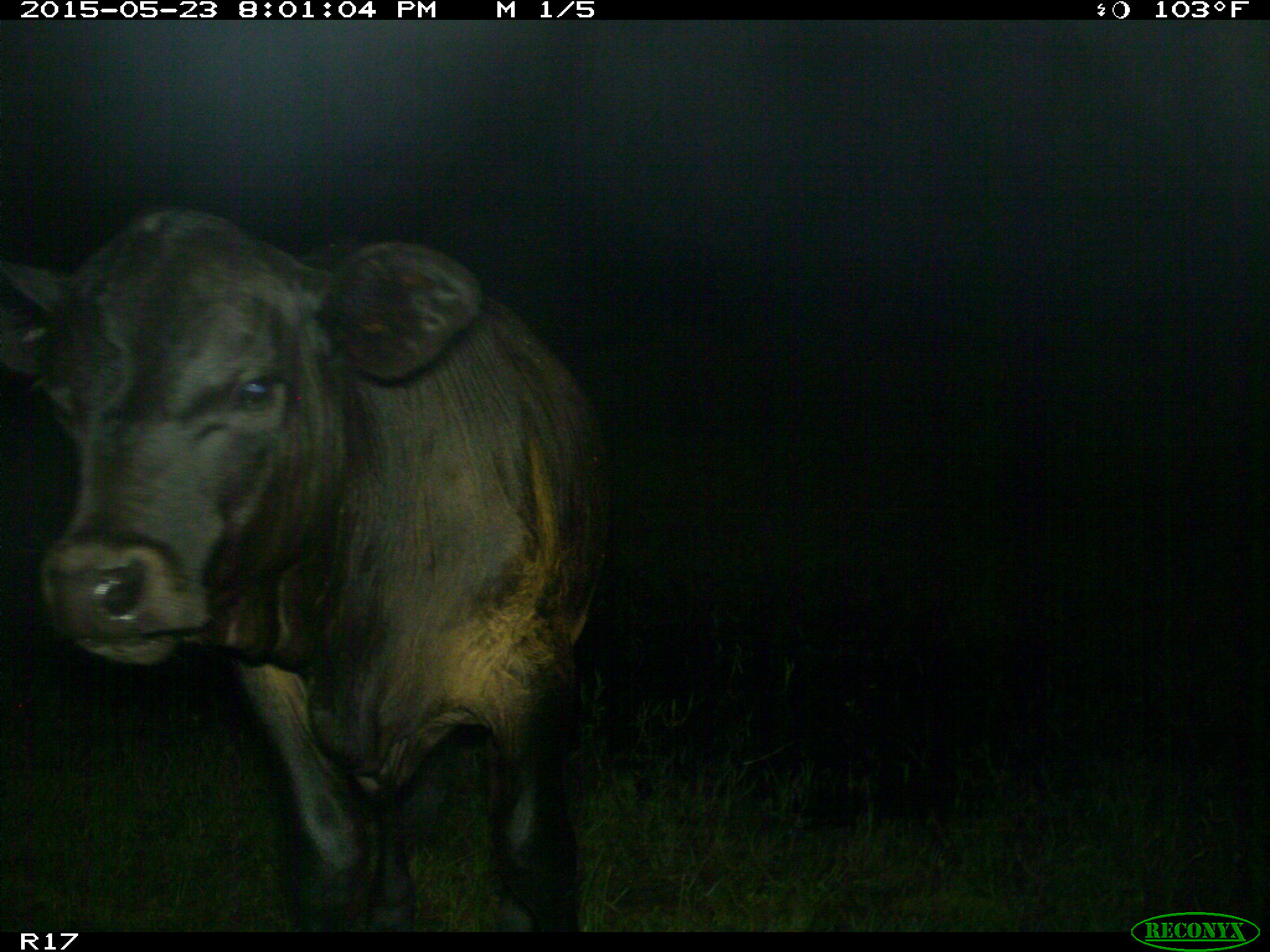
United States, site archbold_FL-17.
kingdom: Animalia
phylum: Chordata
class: Mammalia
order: Artiodactyla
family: Bovidae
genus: Bos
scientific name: Bos taurus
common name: domestic cow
Bos taurus (domestic cow).